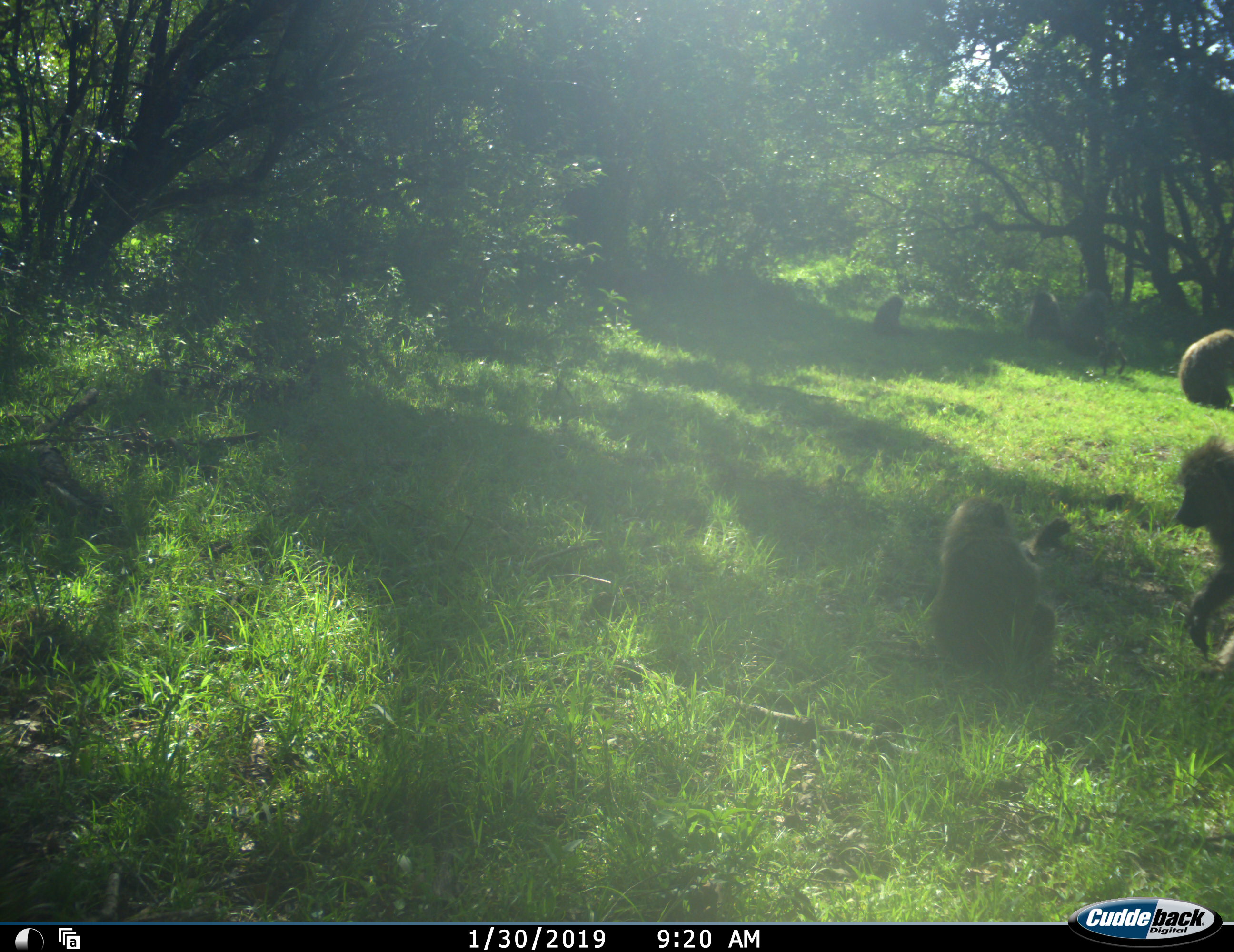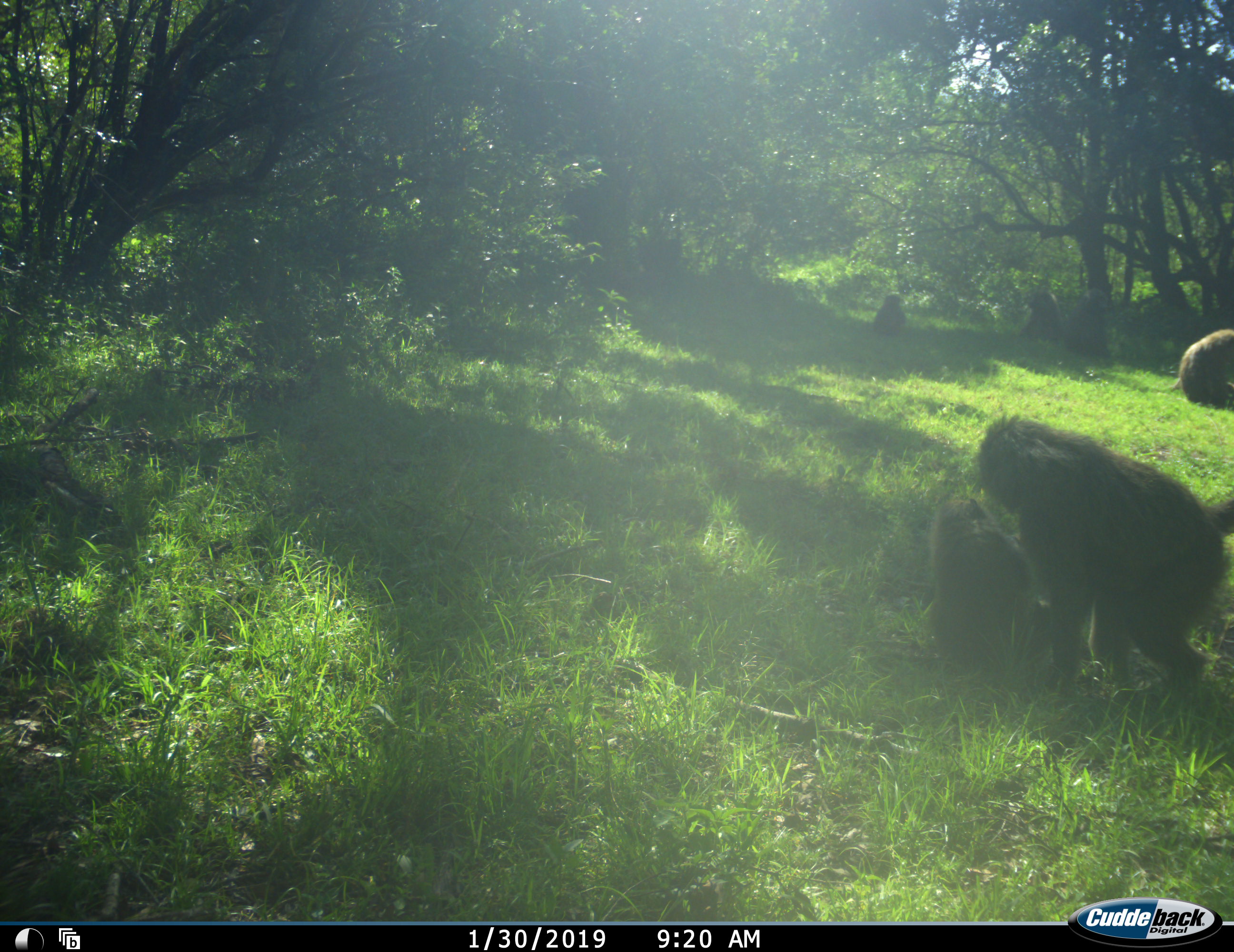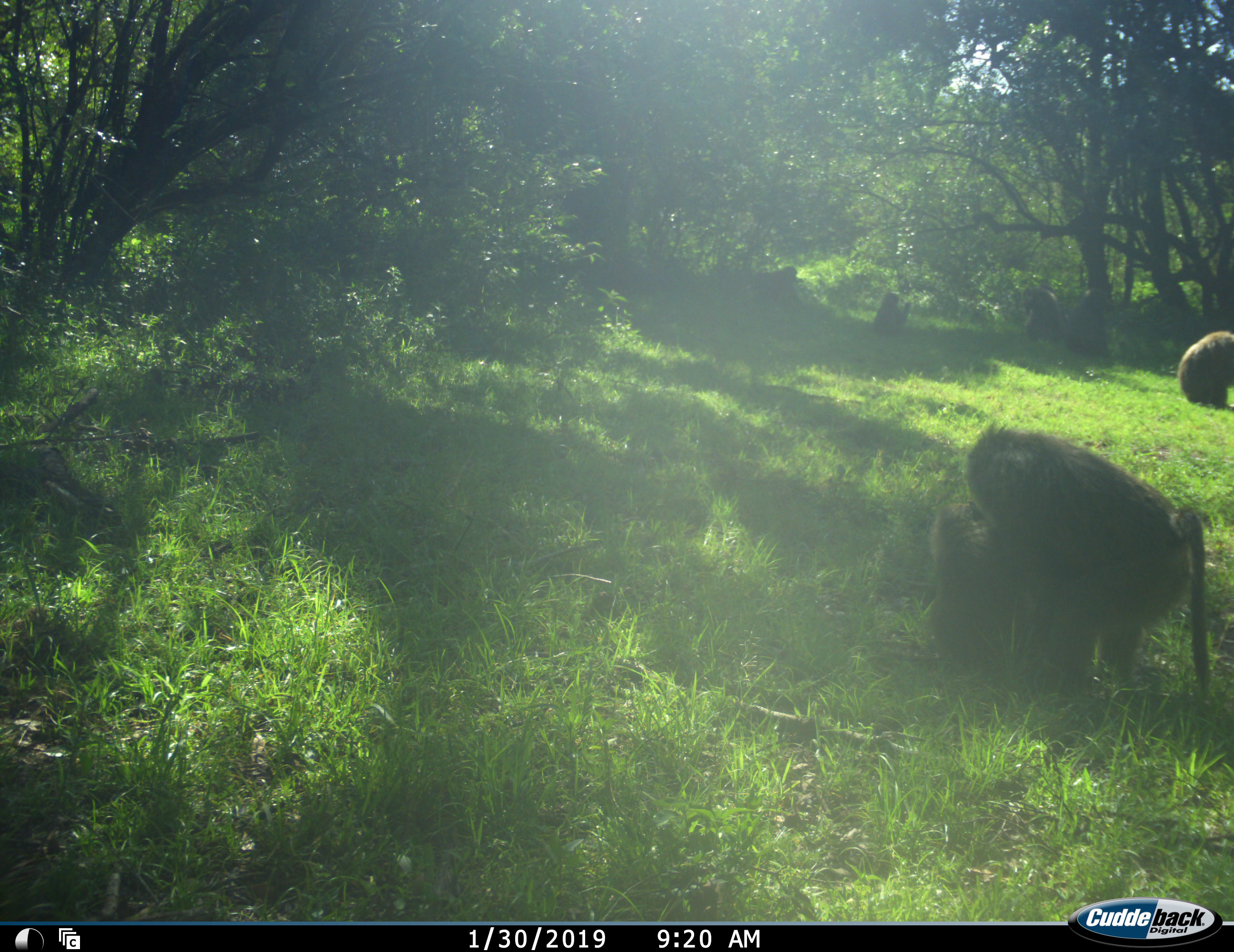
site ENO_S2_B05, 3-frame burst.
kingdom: Animalia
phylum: Chordata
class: Mammalia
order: Primates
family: Cercopithecidae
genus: Papio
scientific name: Papio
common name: baboon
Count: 6.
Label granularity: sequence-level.